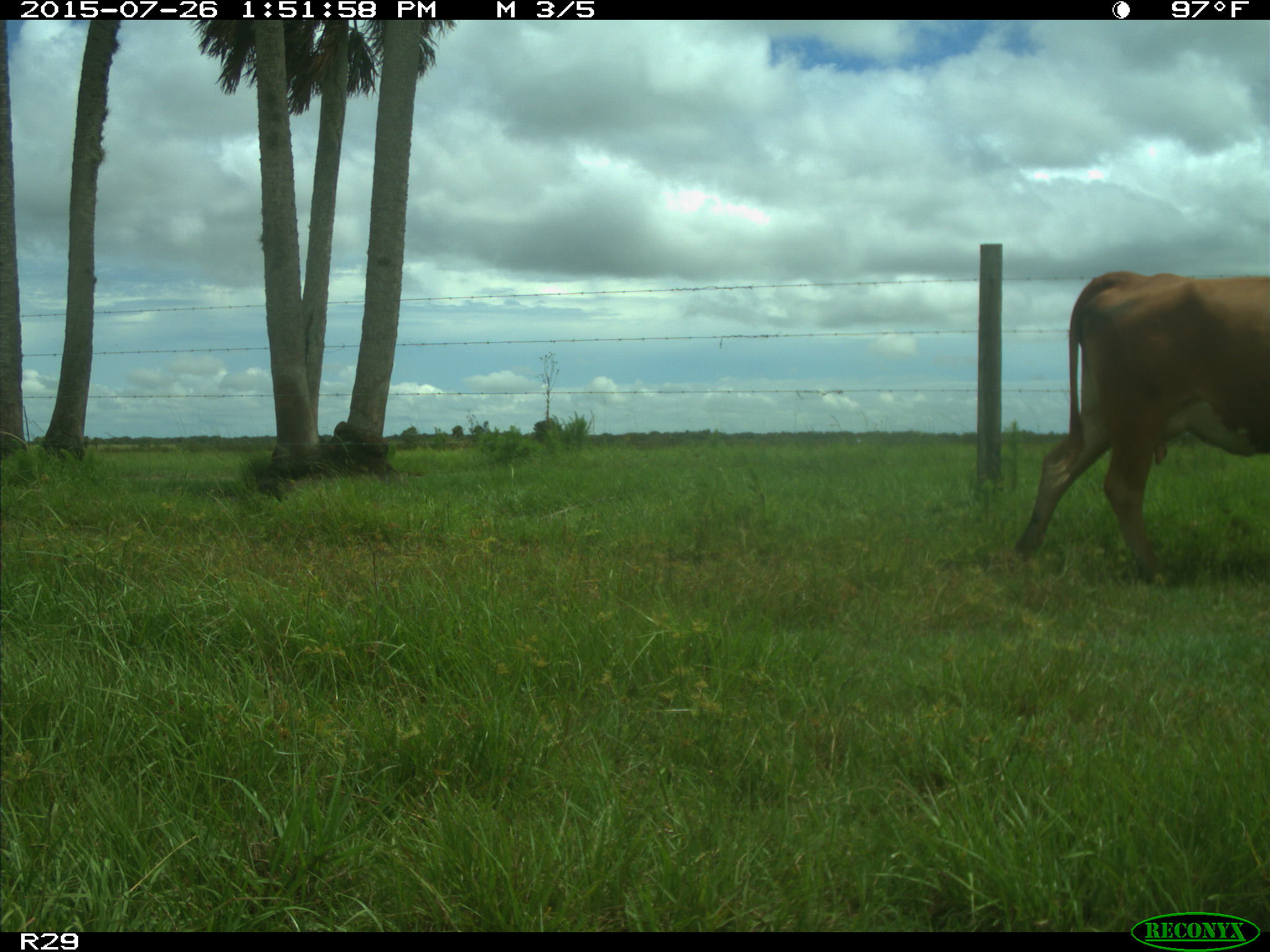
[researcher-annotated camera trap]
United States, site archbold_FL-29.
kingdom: Animalia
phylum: Chordata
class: Mammalia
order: Artiodactyla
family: Bovidae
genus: Bos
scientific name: Bos taurus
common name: domestic cow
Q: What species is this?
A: Bos taurus (domestic cow).